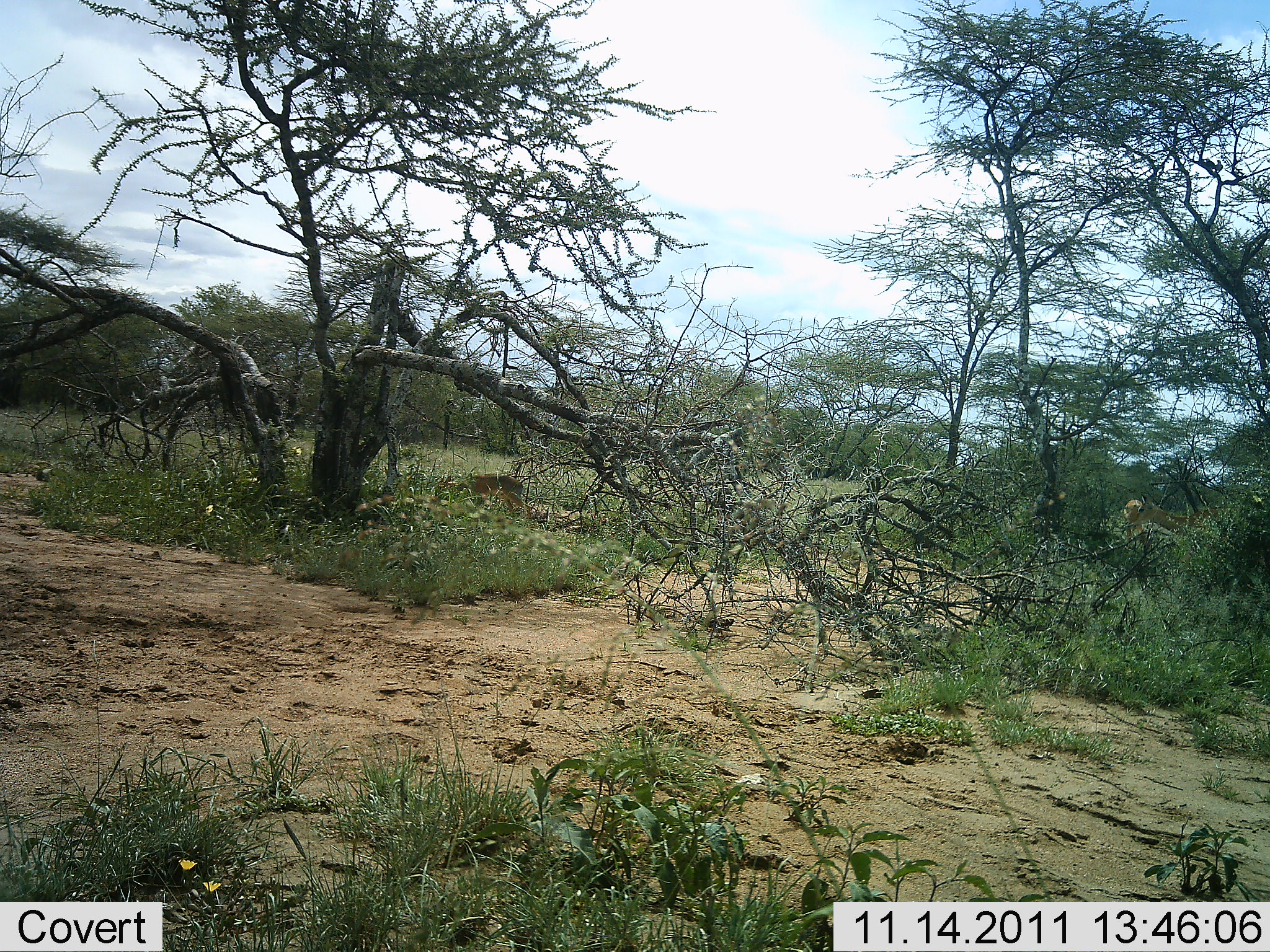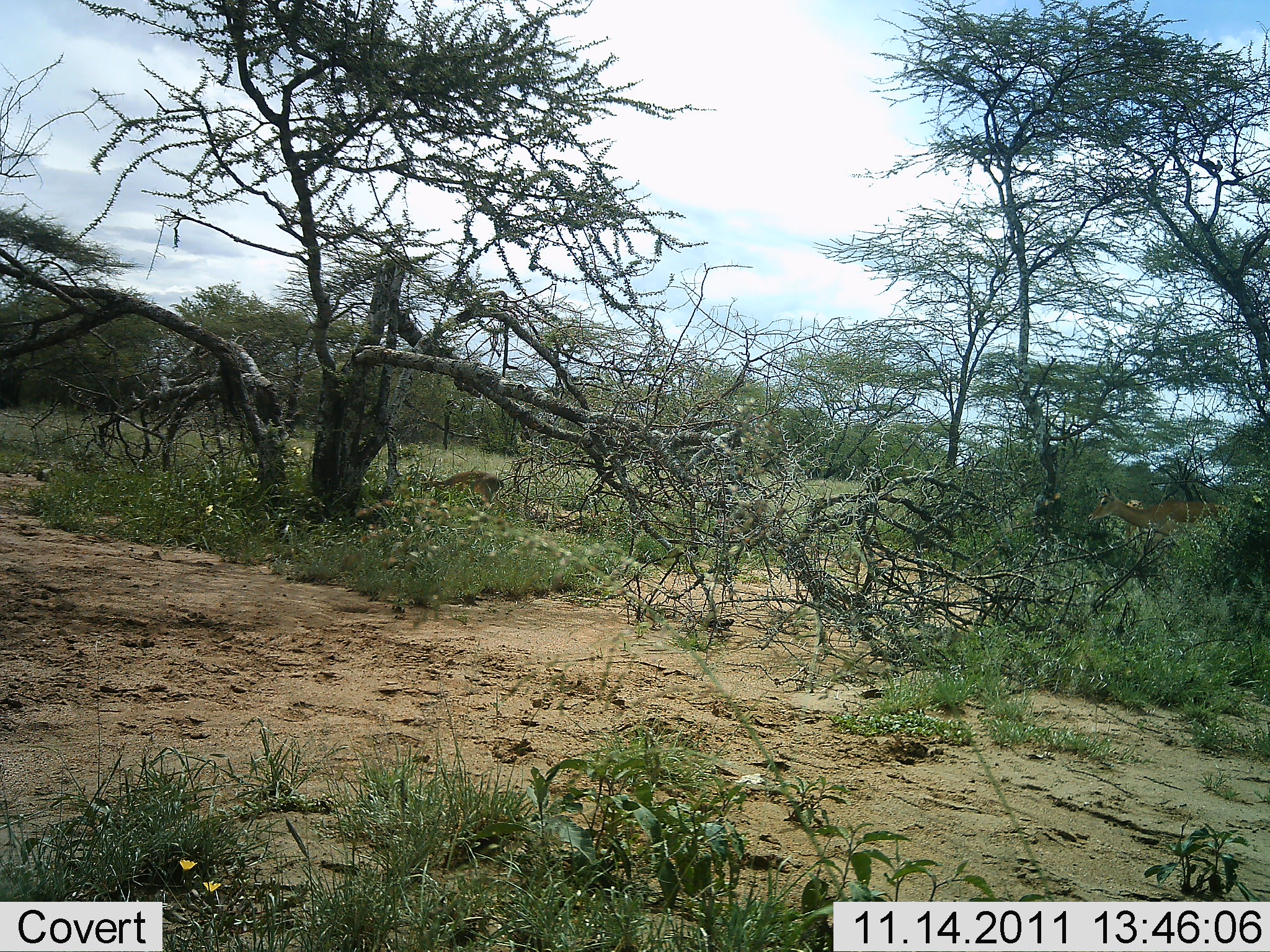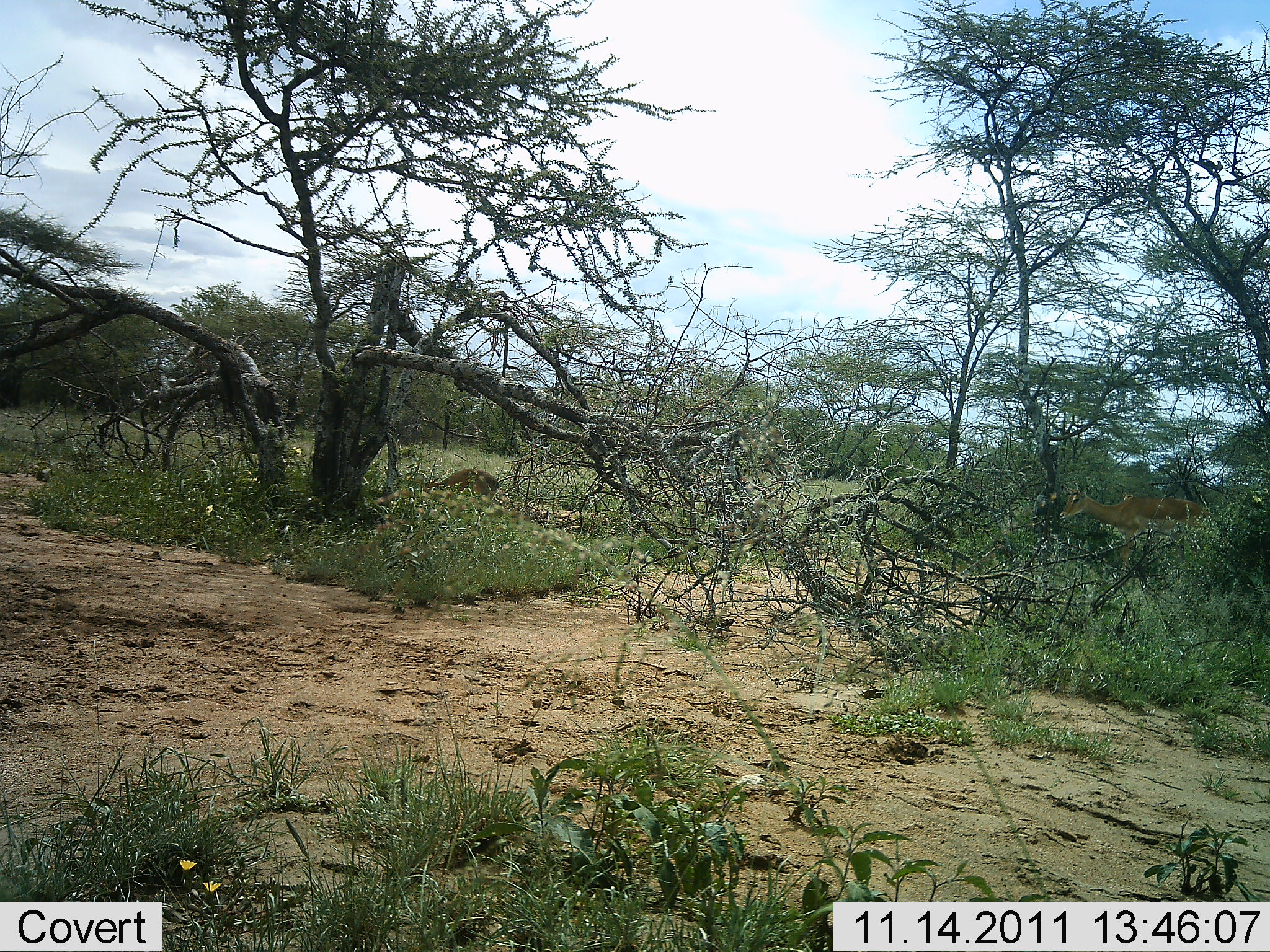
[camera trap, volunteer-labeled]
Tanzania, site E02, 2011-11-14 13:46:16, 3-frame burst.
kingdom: Animalia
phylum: Chordata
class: Mammalia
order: Artiodactyla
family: Bovidae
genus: Aepyceros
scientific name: Aepyceros melampus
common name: impala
Impala (Aepyceros melampus), count 2. Behavior (volunteer vote fractions): standing 0%, resting 0%, moving 80%, interacting 0%. Young present (vote fraction): 20%. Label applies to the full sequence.